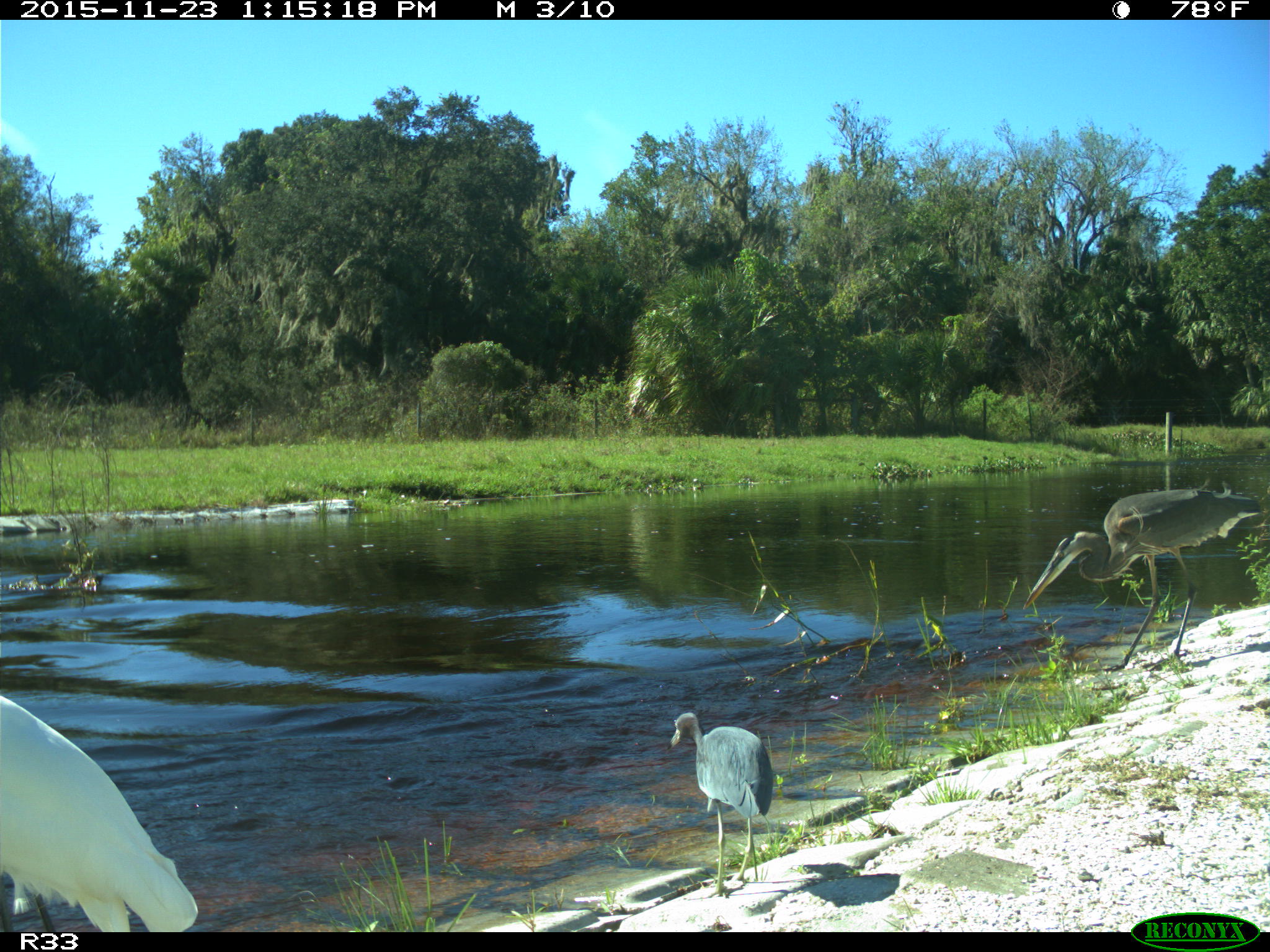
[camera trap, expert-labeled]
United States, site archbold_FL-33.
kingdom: Animalia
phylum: Chordata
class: Aves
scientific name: Aves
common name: birds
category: unidentified bird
Unidentified bird (birds) (Aves).